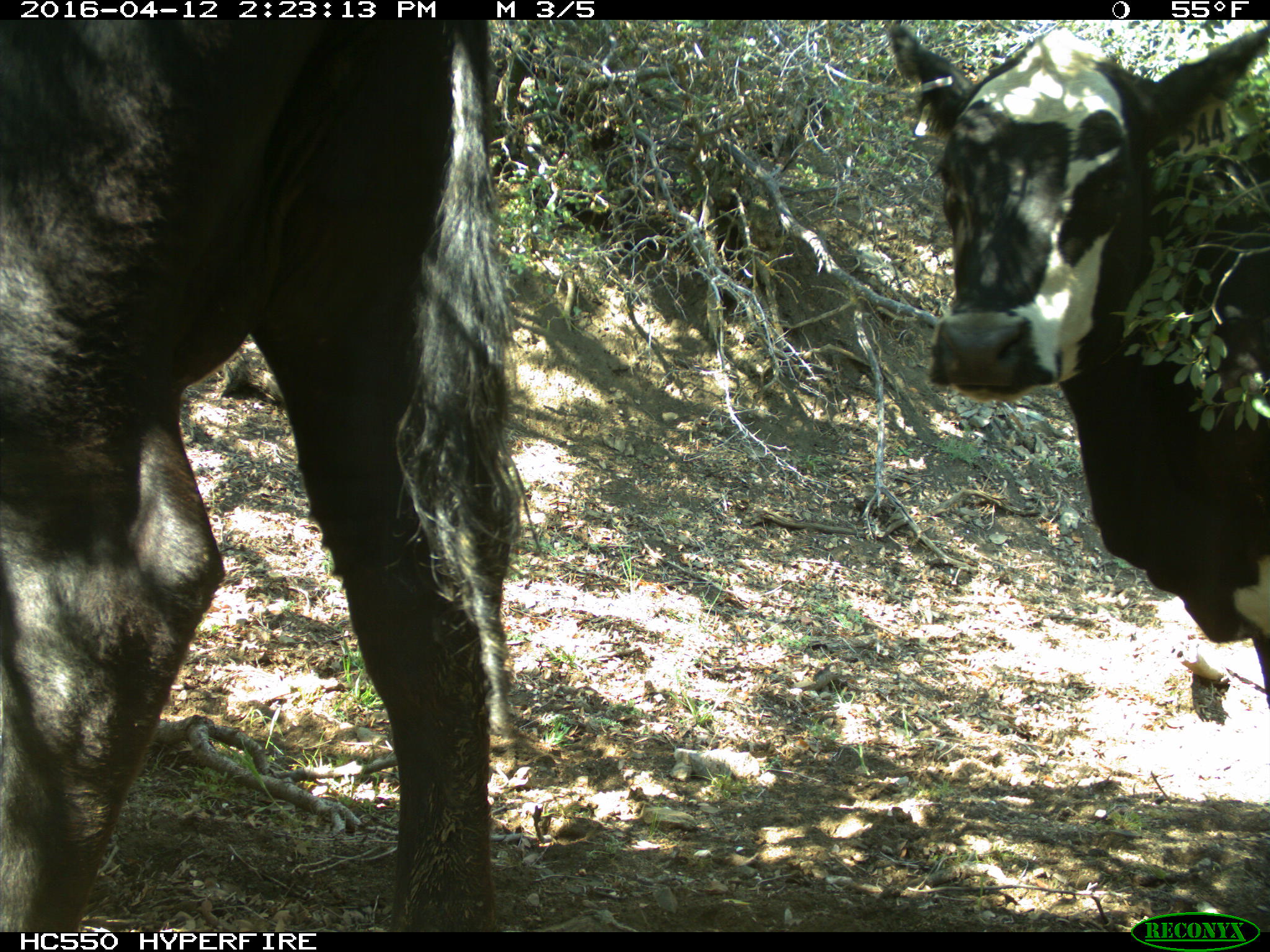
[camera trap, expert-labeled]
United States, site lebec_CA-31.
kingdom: Animalia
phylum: Chordata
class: Mammalia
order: Artiodactyla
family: Bovidae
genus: Bos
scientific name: Bos taurus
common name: domestic cow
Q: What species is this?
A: Bos taurus (domestic cow).